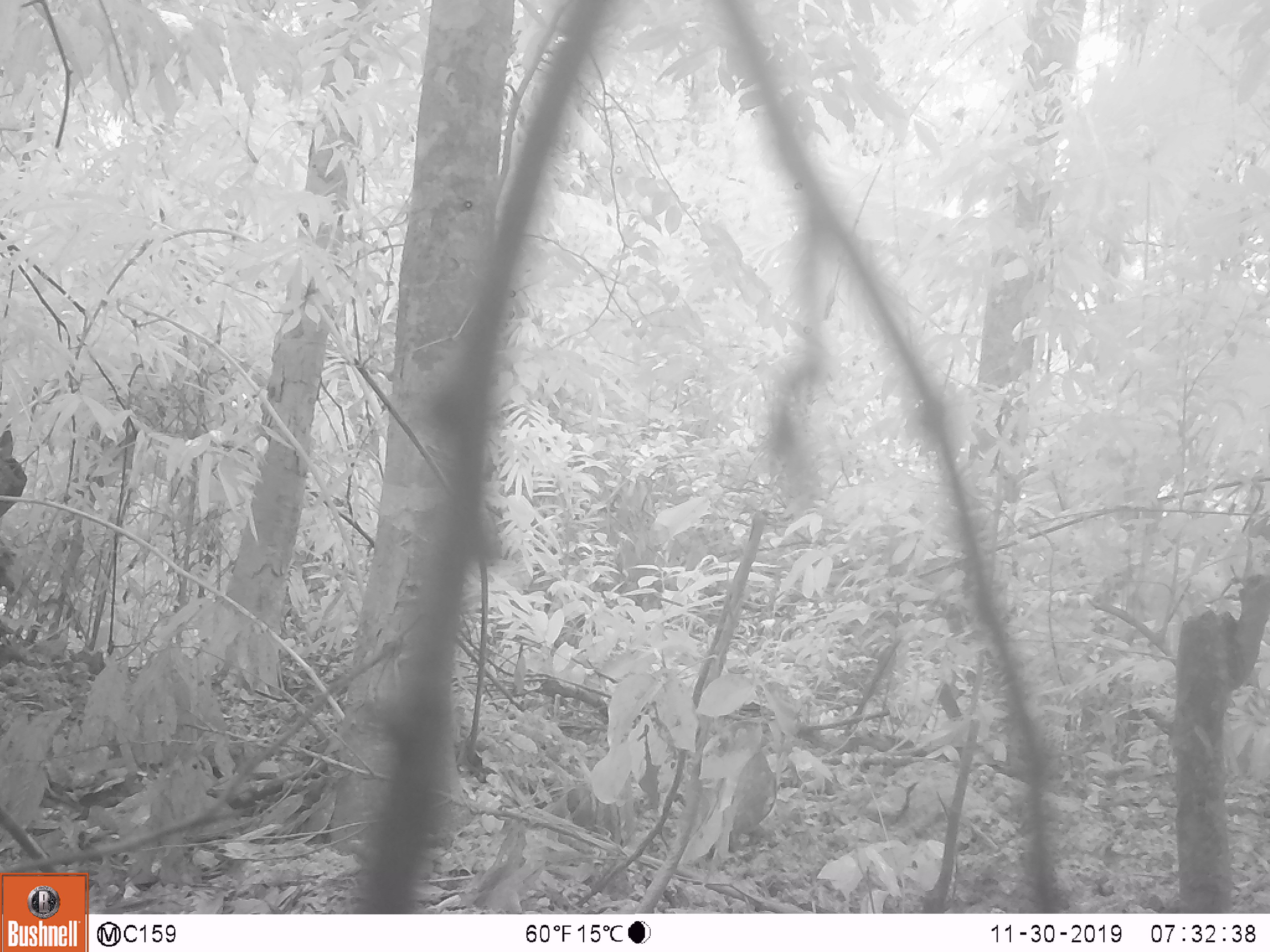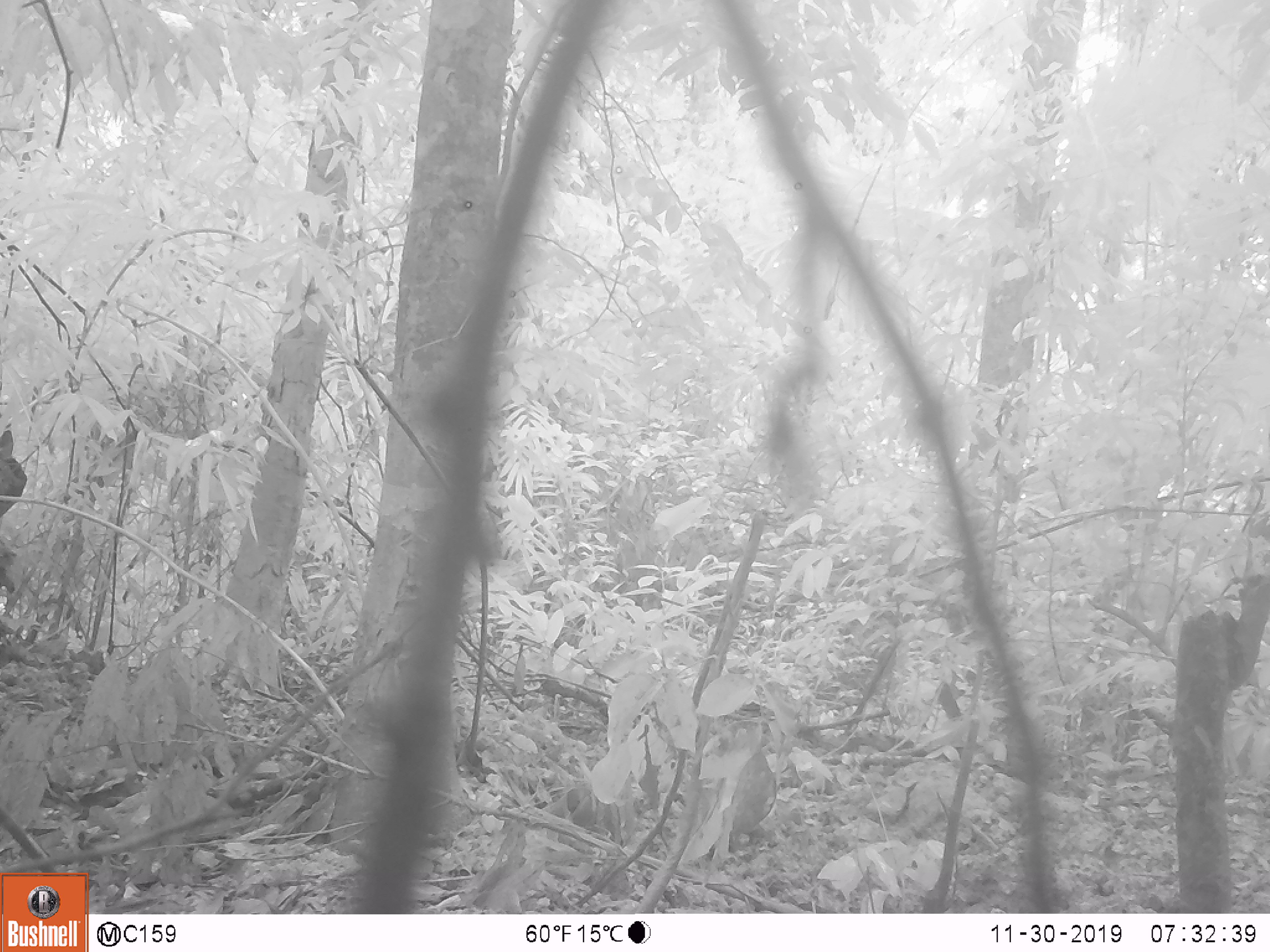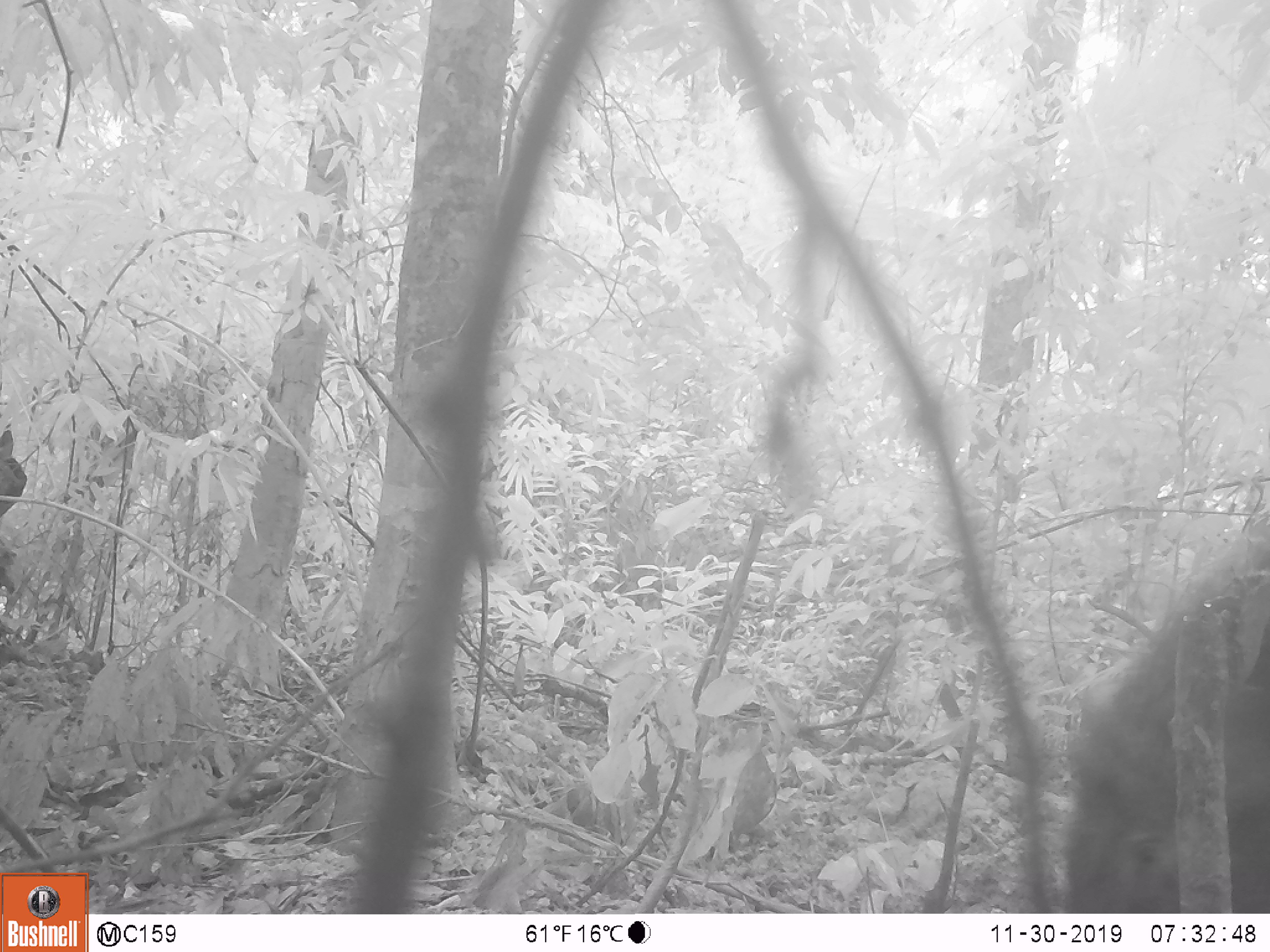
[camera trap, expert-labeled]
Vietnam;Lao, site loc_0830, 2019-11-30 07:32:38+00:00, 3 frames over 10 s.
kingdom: Animalia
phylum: Chordata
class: Mammalia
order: Artiodactyla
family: Suidae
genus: Sus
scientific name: Sus scrofa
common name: eurasian wild pig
Eurasian wild pig (Sus scrofa). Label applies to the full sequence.